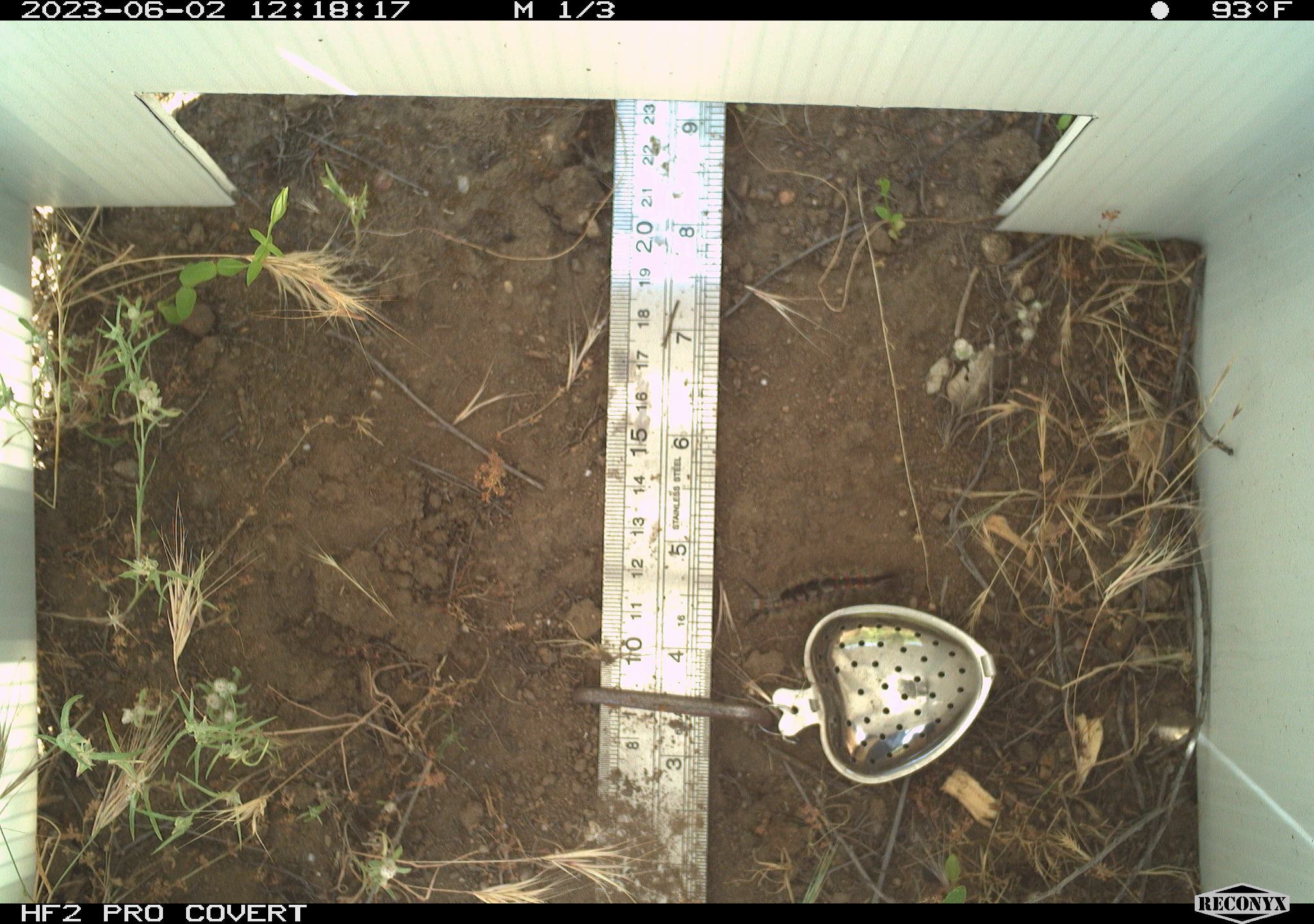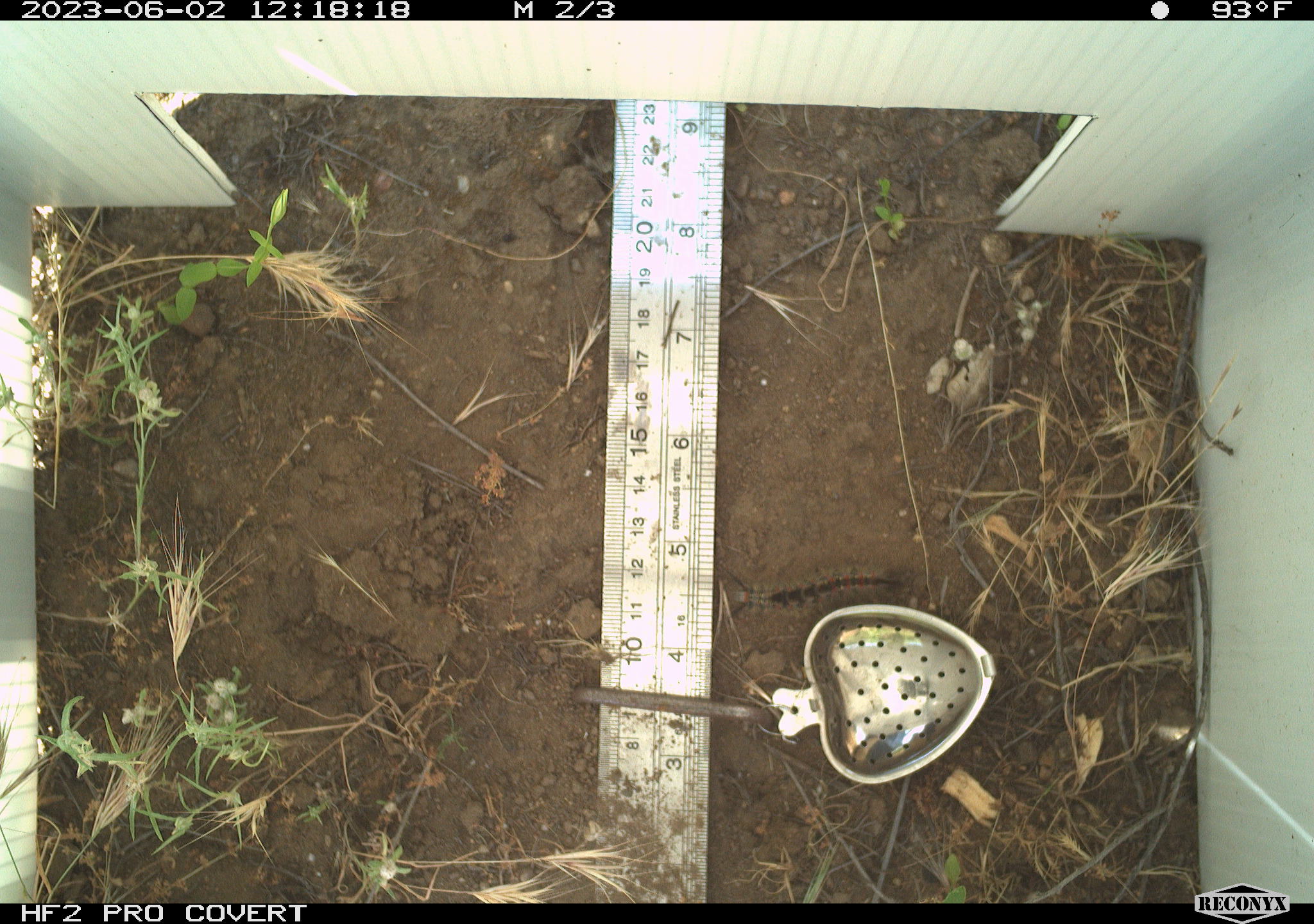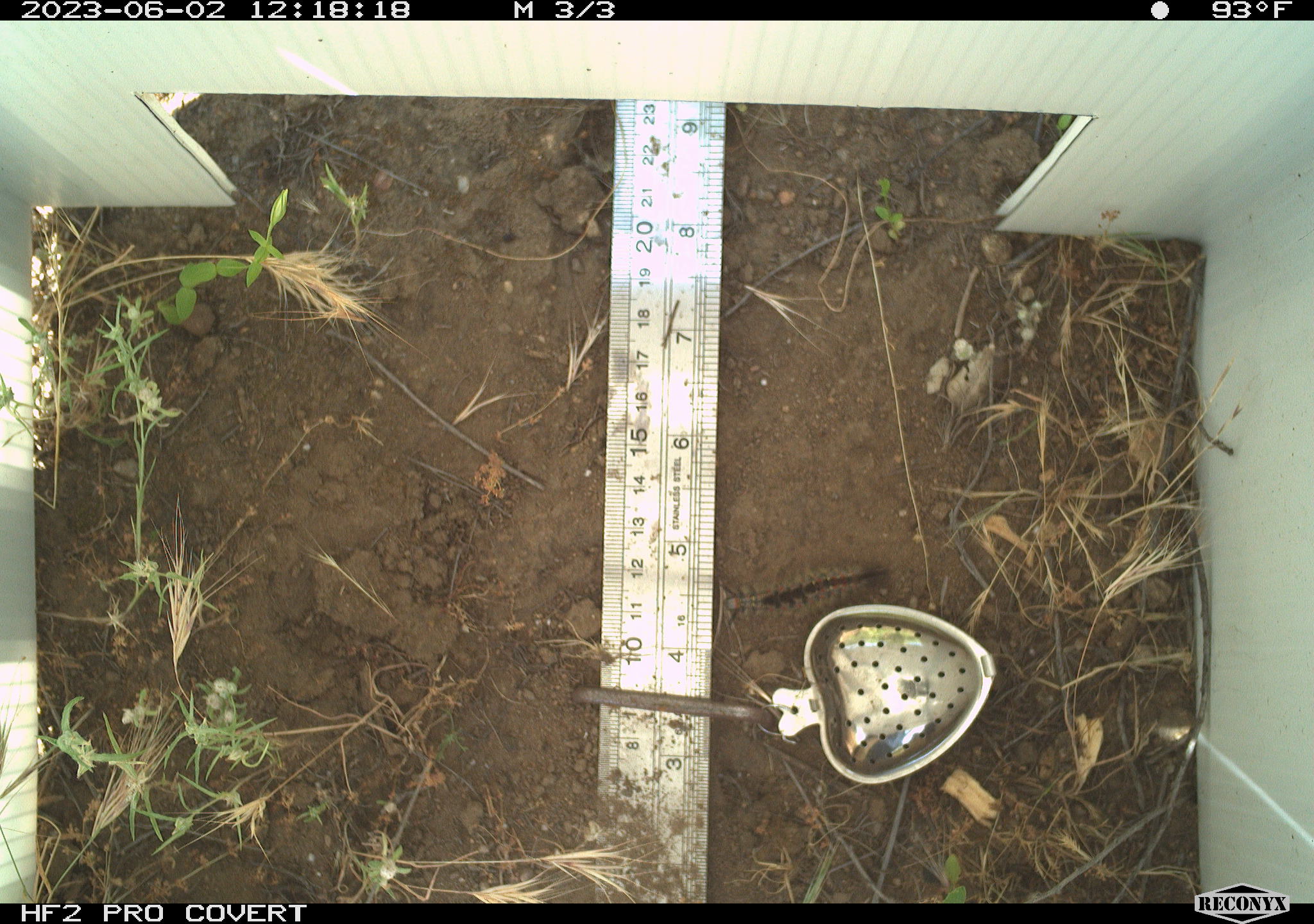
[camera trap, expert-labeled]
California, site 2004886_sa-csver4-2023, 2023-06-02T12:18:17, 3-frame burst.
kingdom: Animalia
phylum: Arthropoda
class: Insecta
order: Lepidoptera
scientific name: Lepidoptera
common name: butterflies and moths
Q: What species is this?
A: Butterflies and moths (Lepidoptera).